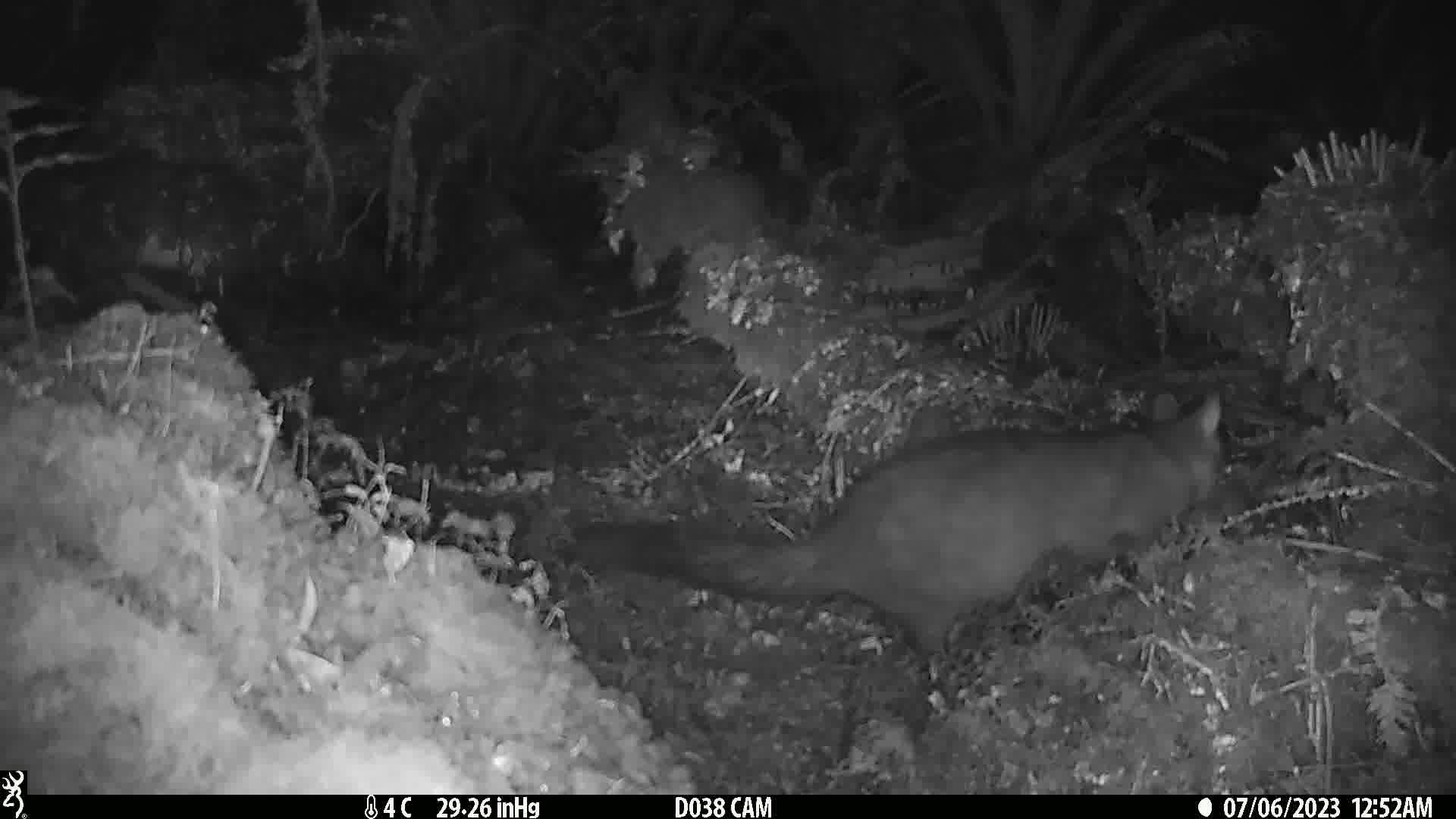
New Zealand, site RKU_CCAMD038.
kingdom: Animalia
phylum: Chordata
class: Mammalia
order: Diprotodontia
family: Phalangeridae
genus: Trichosurus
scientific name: Trichosurus vulpecula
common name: common brushtail possum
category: possum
Possum (common brushtail possum) (Trichosurus vulpecula).